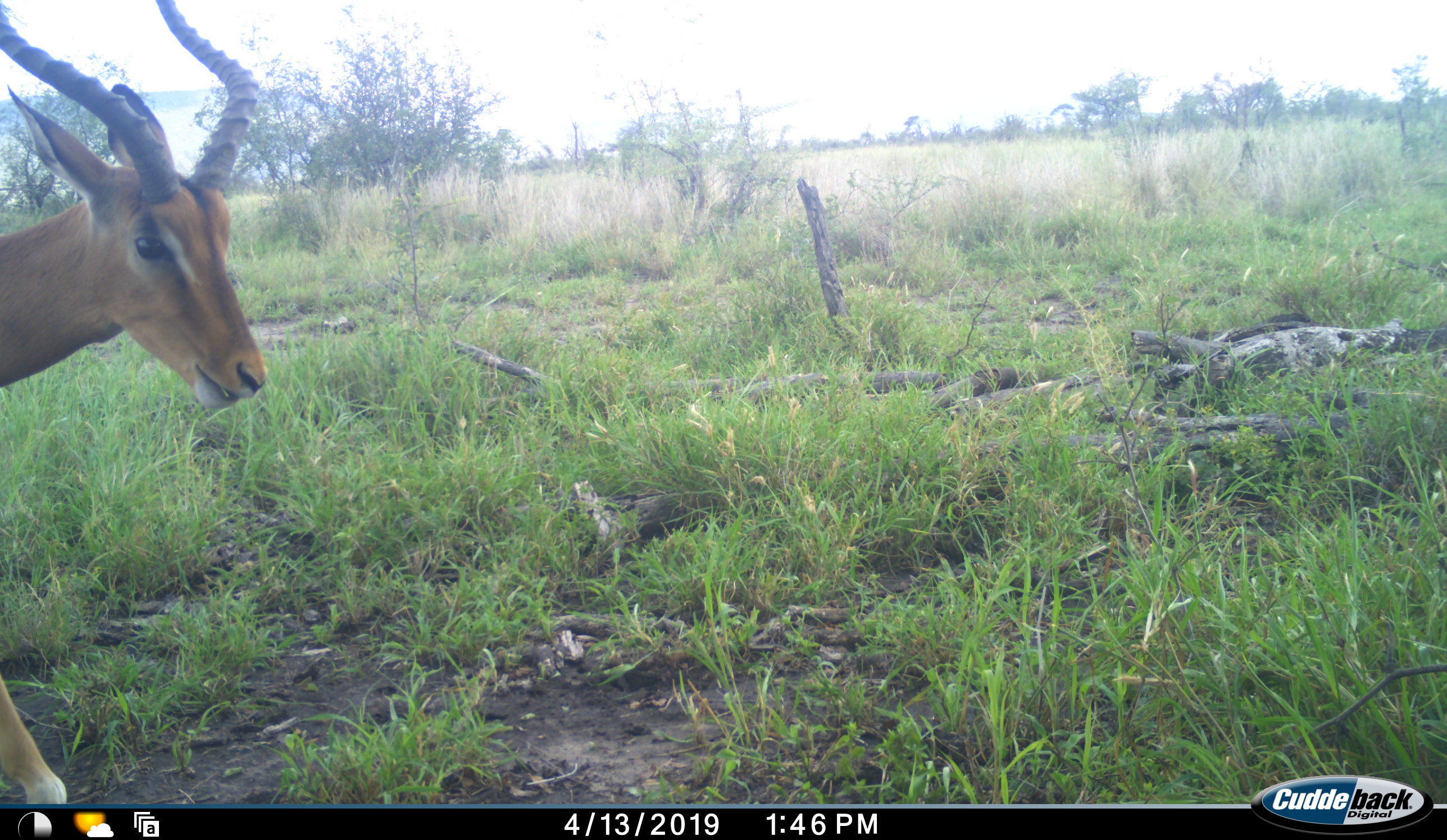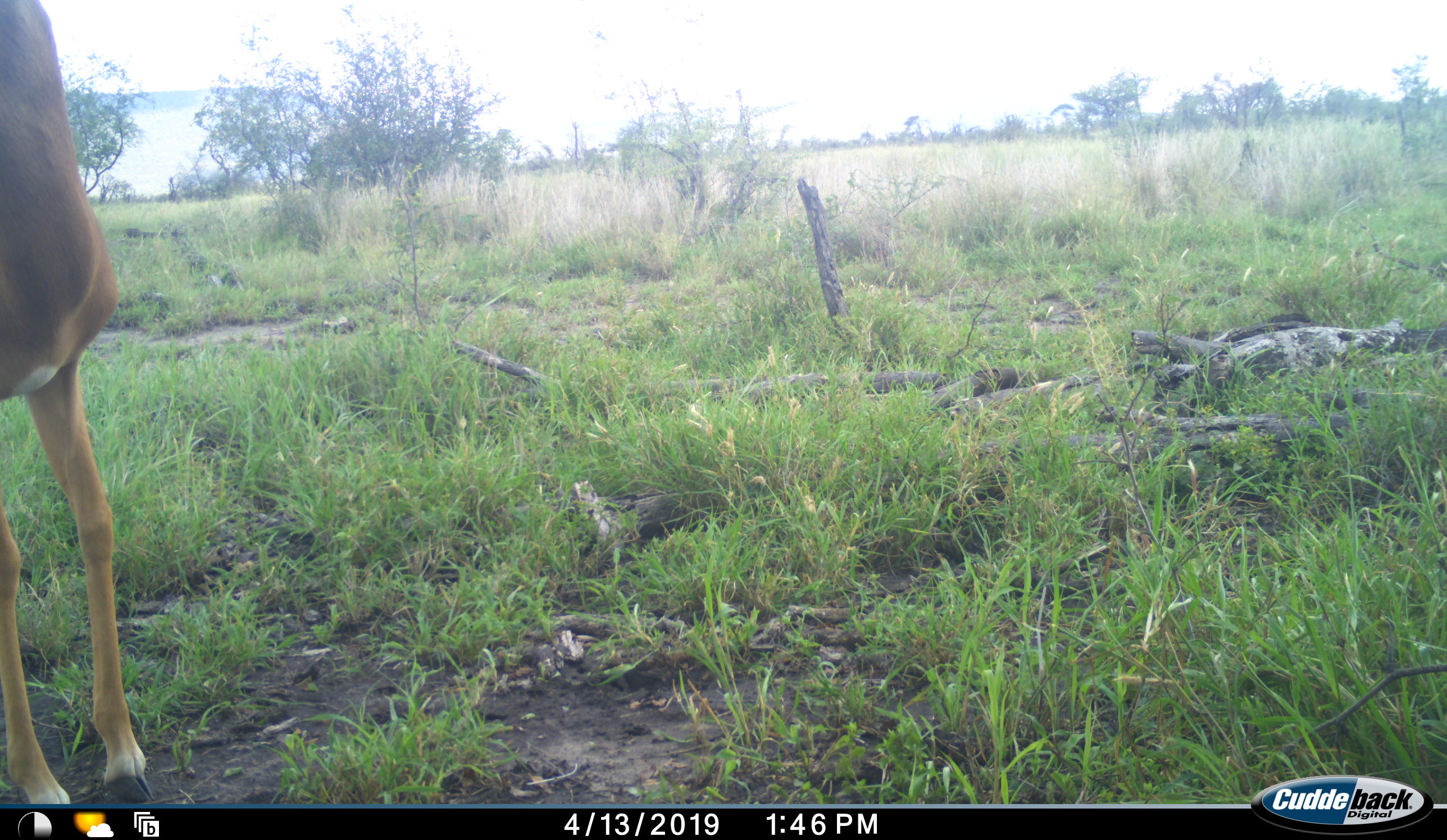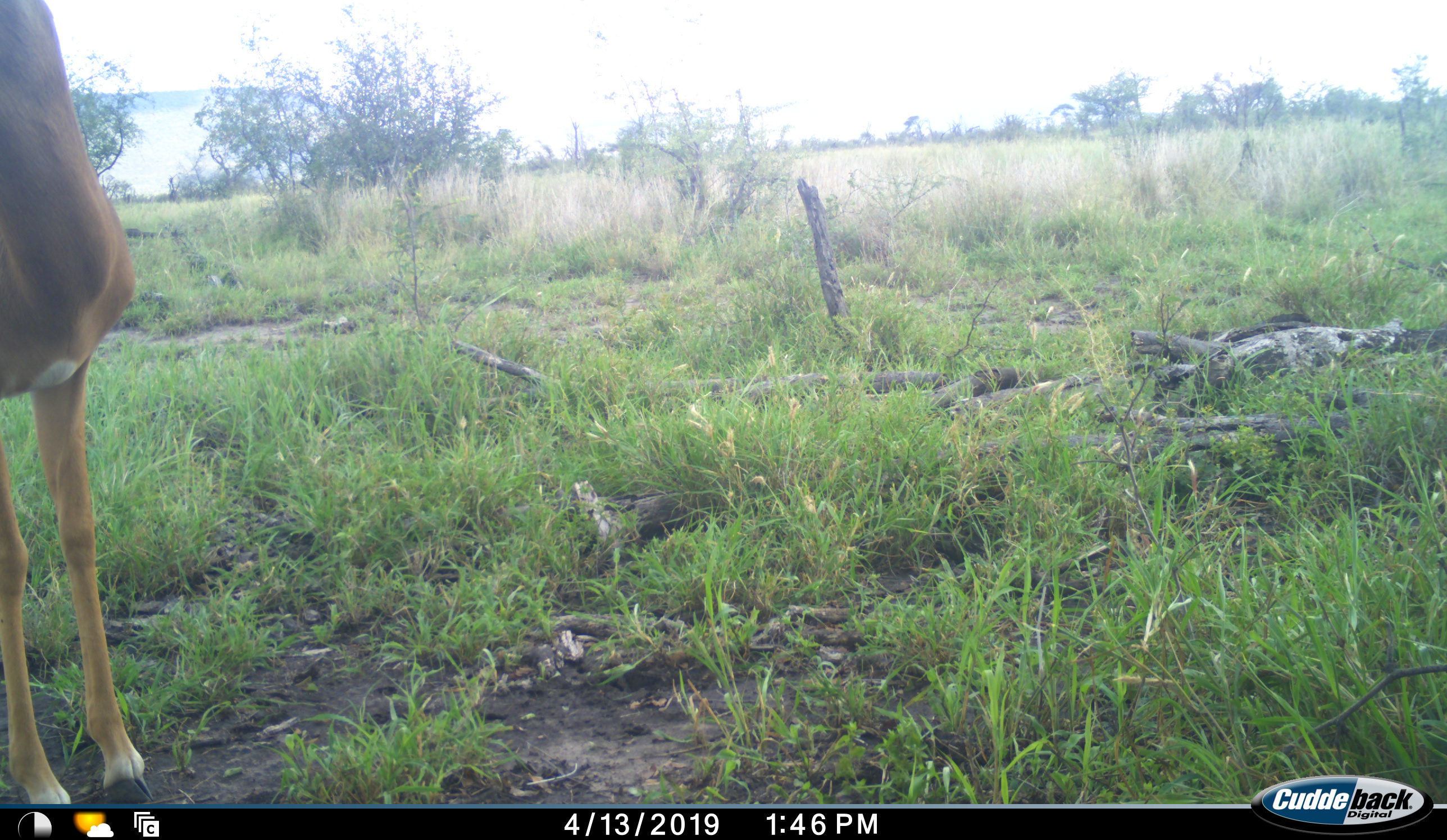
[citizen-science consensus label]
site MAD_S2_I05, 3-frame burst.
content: unidentified animal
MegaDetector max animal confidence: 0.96